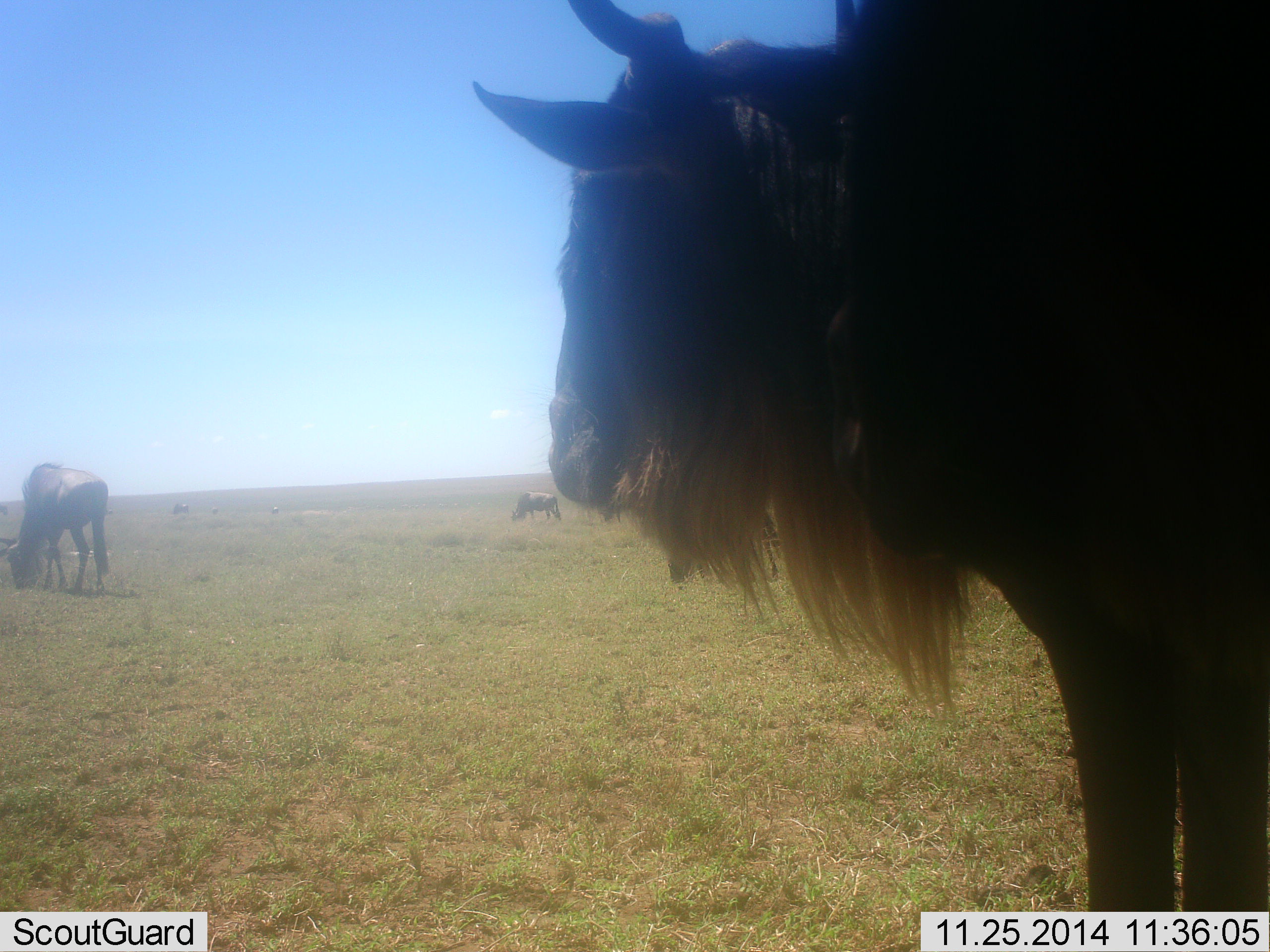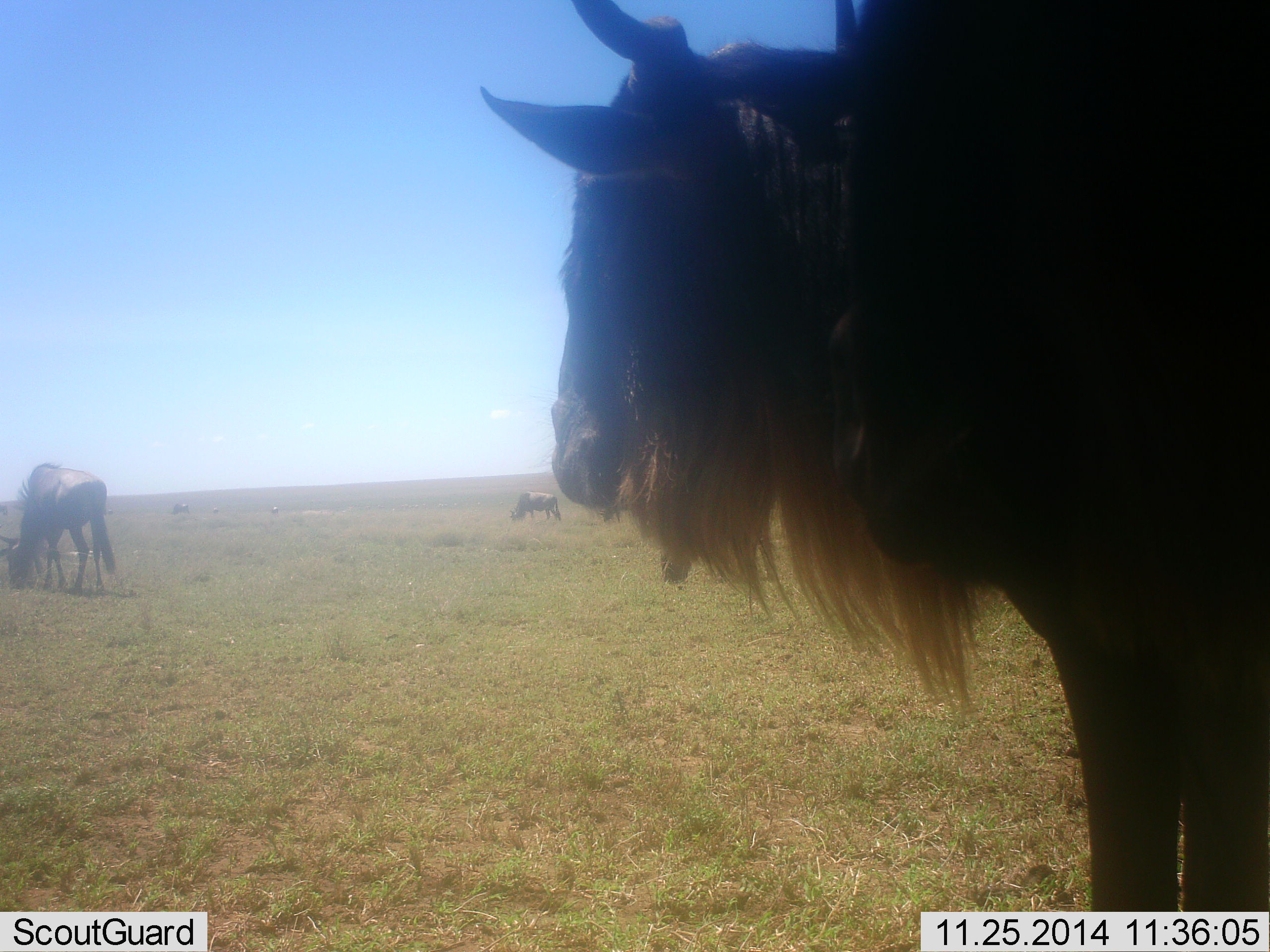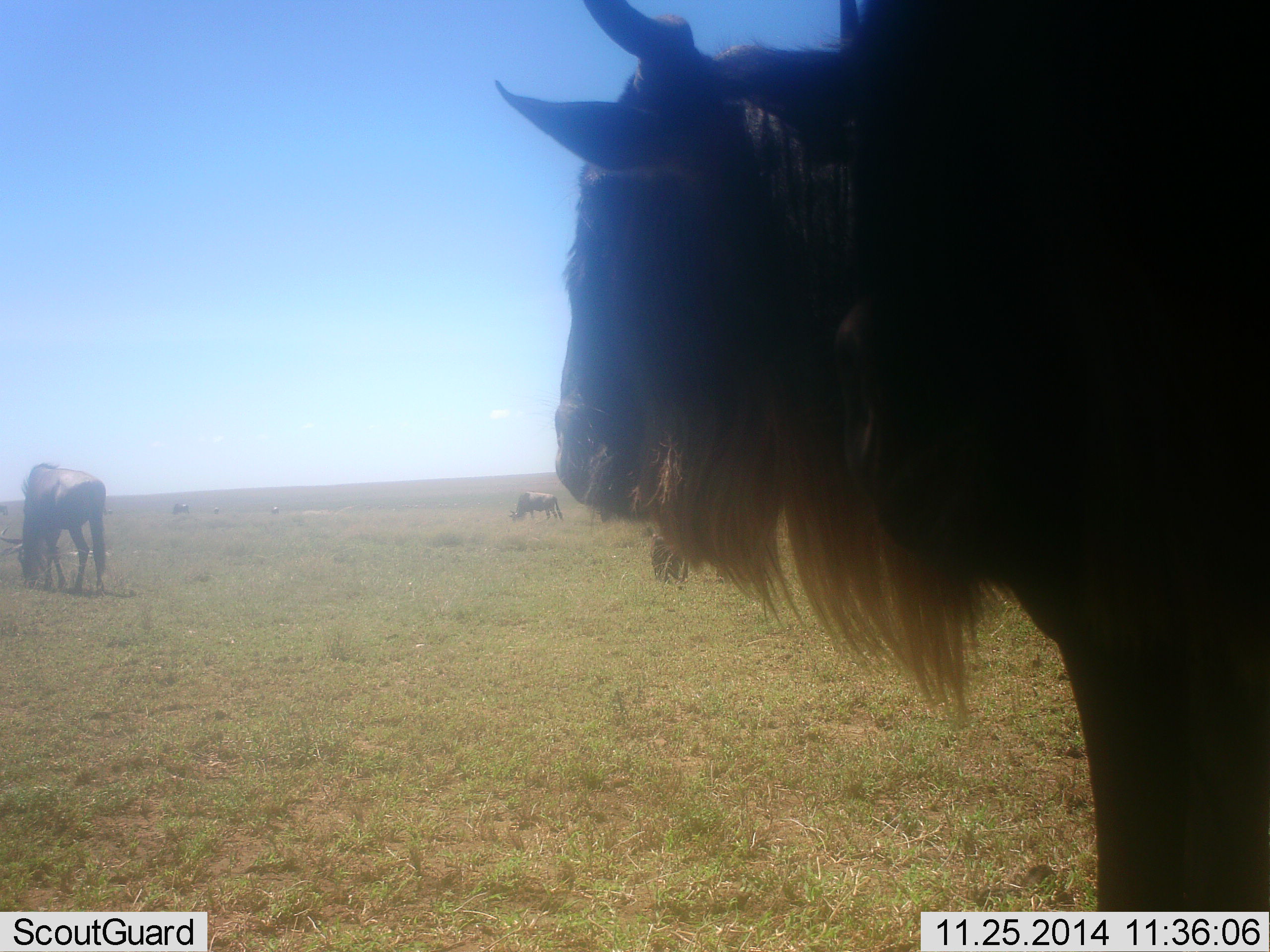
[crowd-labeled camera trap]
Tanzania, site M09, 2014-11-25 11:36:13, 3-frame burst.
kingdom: Animalia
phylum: Chordata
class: Mammalia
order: Artiodactyla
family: Bovidae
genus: Connochaetes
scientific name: Connochaetes taurinus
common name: blue wildebeest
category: wildebeest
Wildebeest (blue wildebeest) (Connochaetes taurinus), count 4. Behavior (volunteer vote fractions): standing 70%, resting 0%, moving 0%, interacting 10%. Young present (vote fraction): 0%. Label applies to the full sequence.